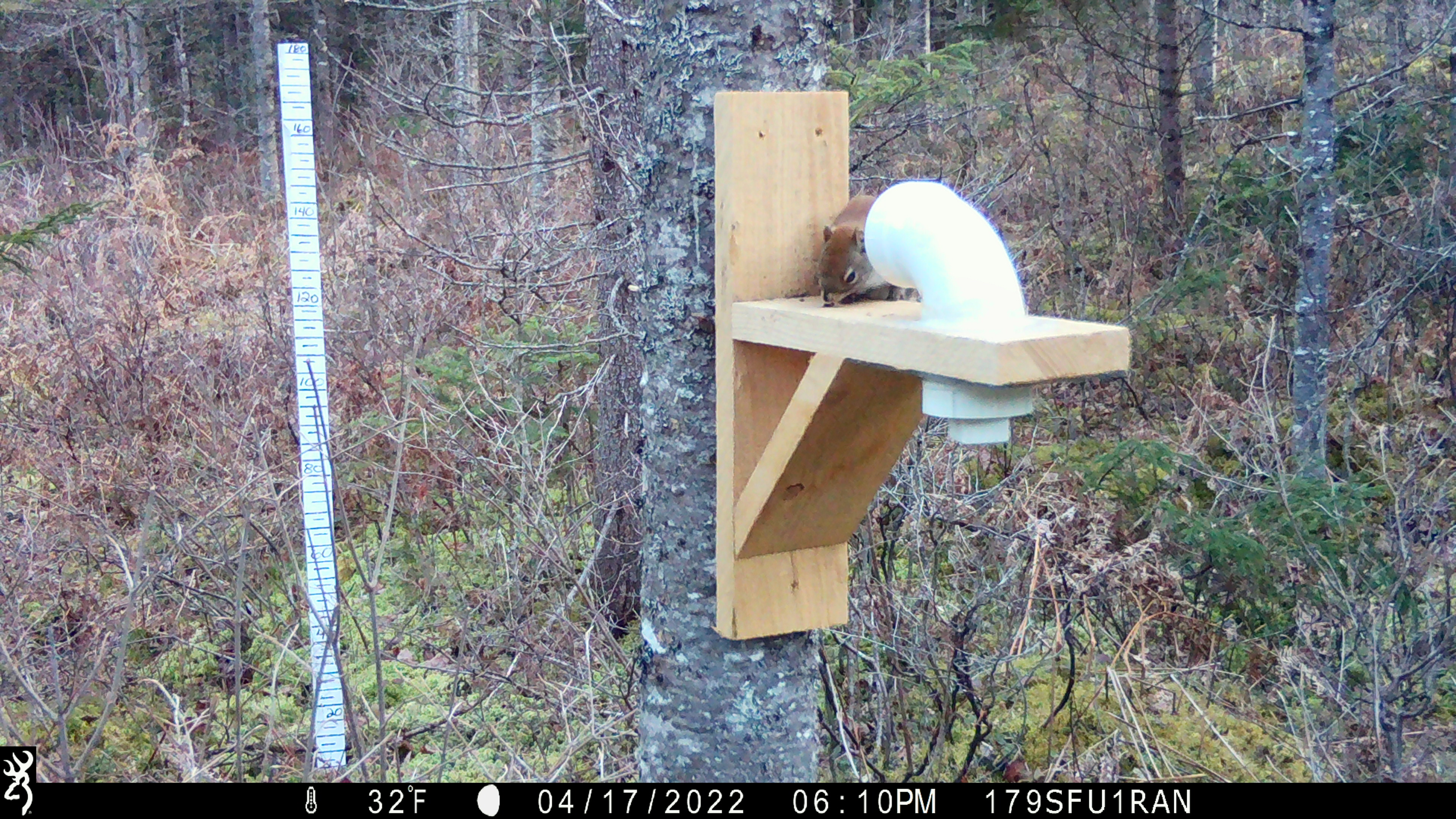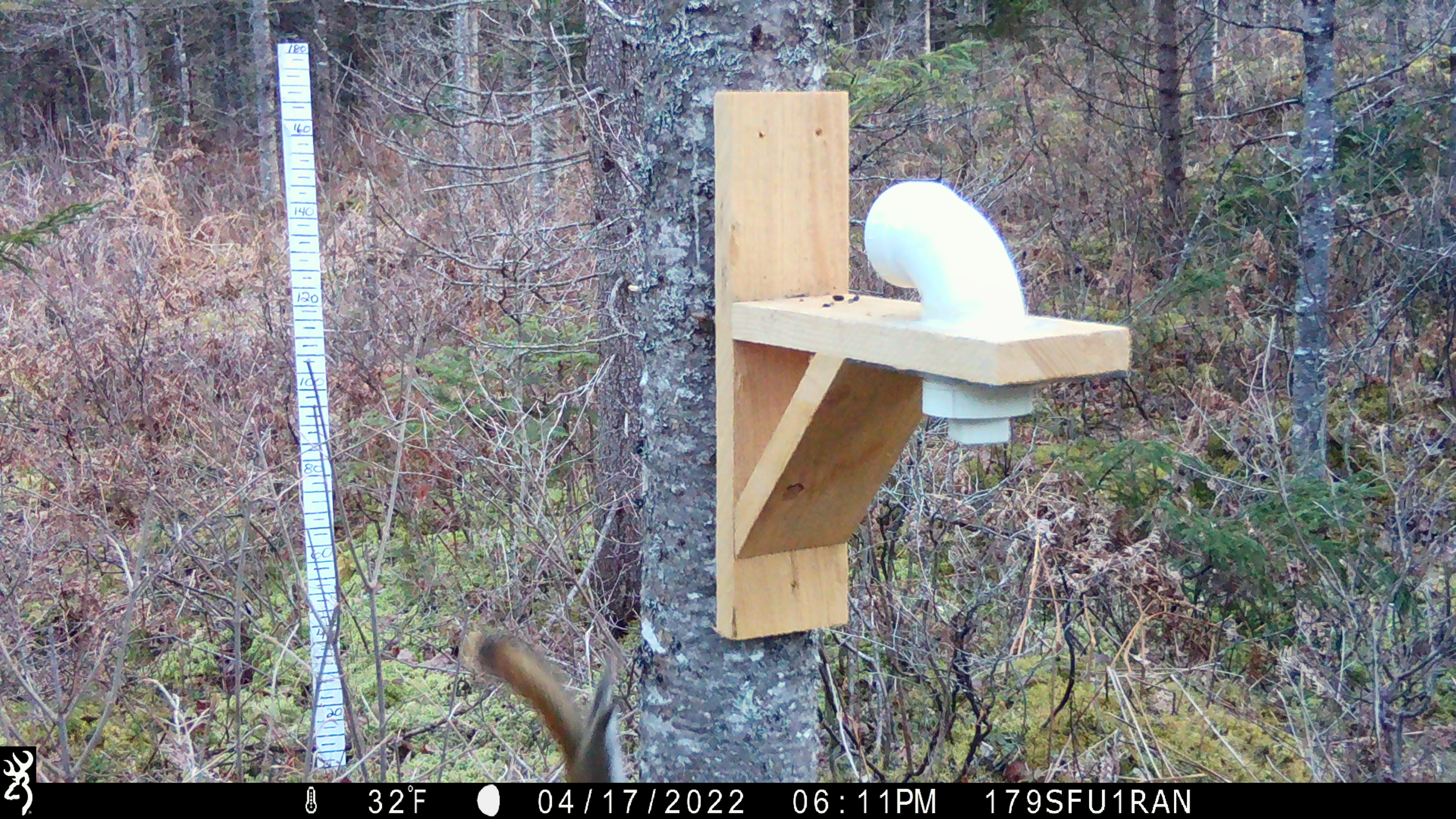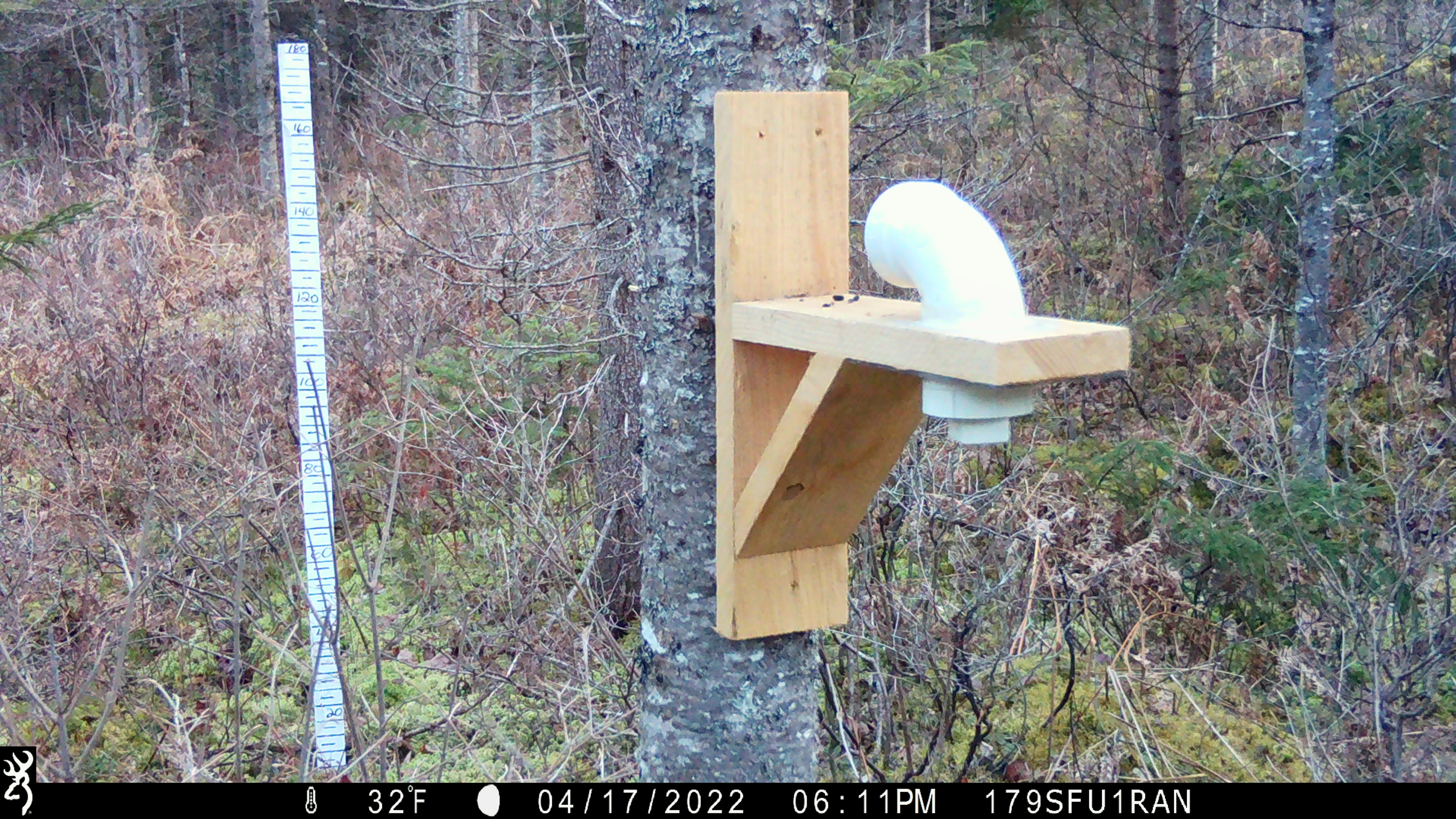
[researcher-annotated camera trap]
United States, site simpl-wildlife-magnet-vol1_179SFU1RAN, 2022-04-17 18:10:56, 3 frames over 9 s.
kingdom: Animalia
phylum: Chordata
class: Mammalia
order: Rodentia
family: Sciuridae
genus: Tamiasciurus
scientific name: Tamiasciurus hudsonicus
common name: red squirrel